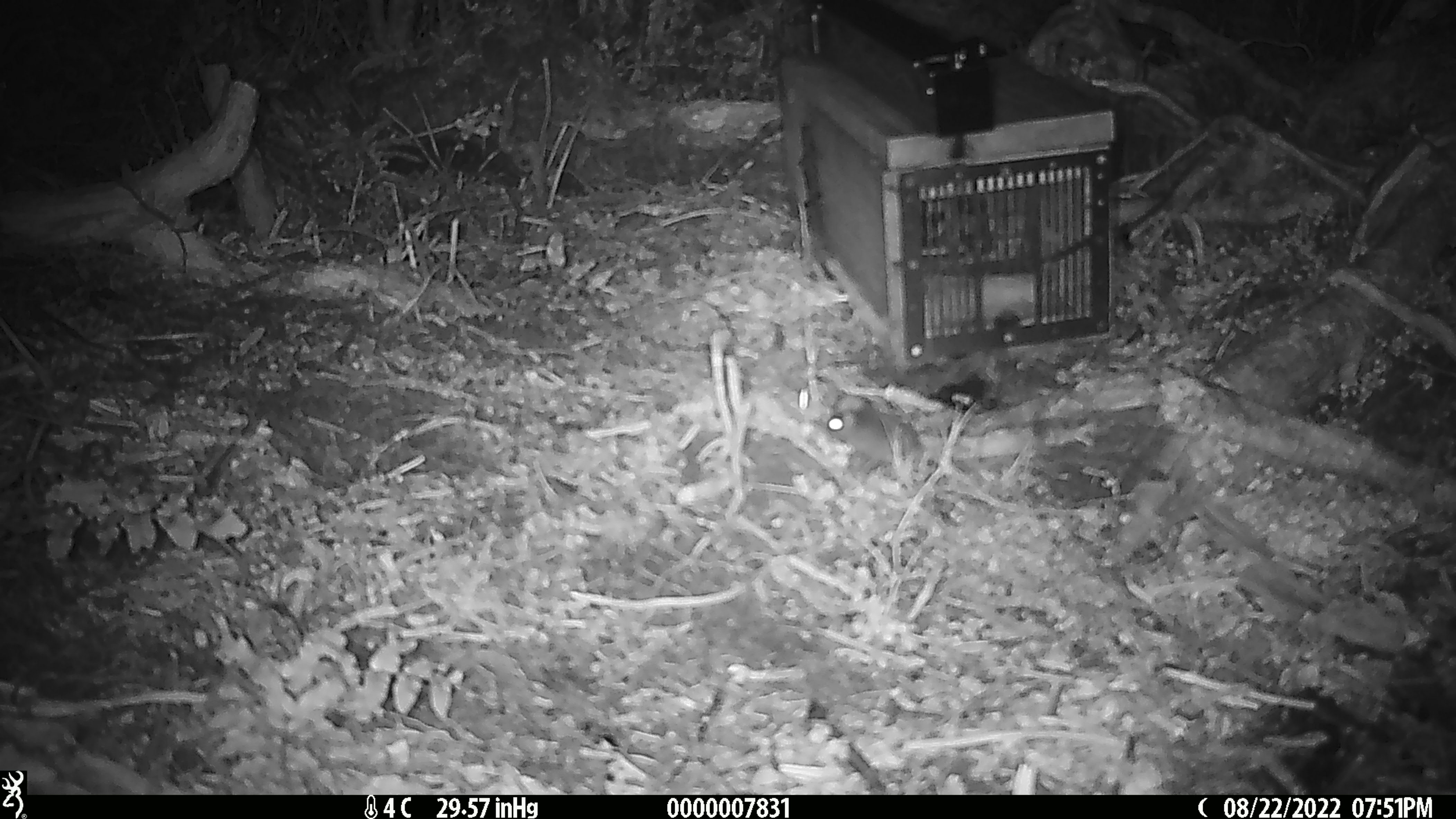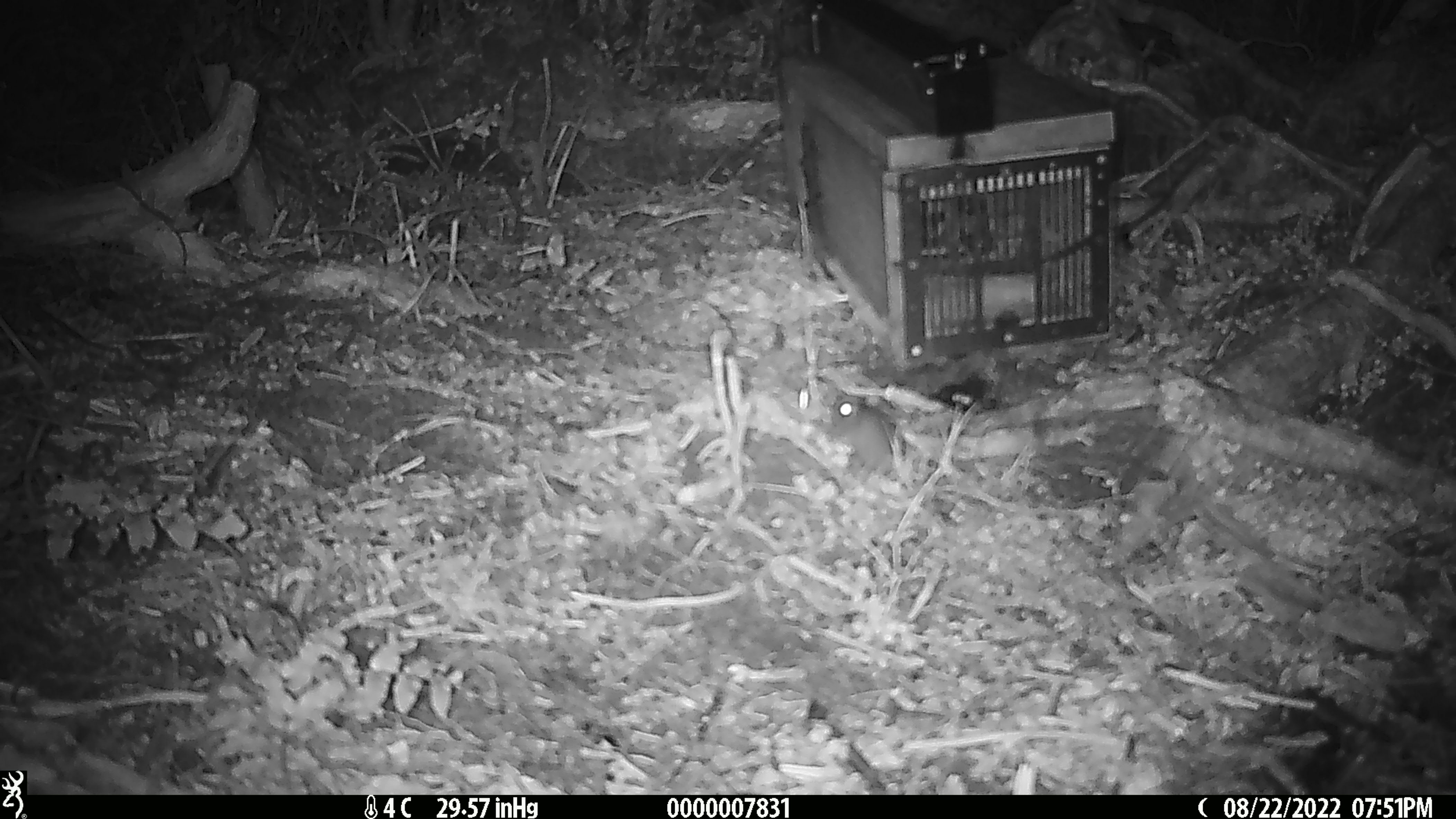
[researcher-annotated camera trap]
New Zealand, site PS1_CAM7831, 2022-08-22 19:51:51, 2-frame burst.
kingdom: Animalia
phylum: Chordata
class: Mammalia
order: Rodentia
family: Muridae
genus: Mus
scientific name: Mus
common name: mouse